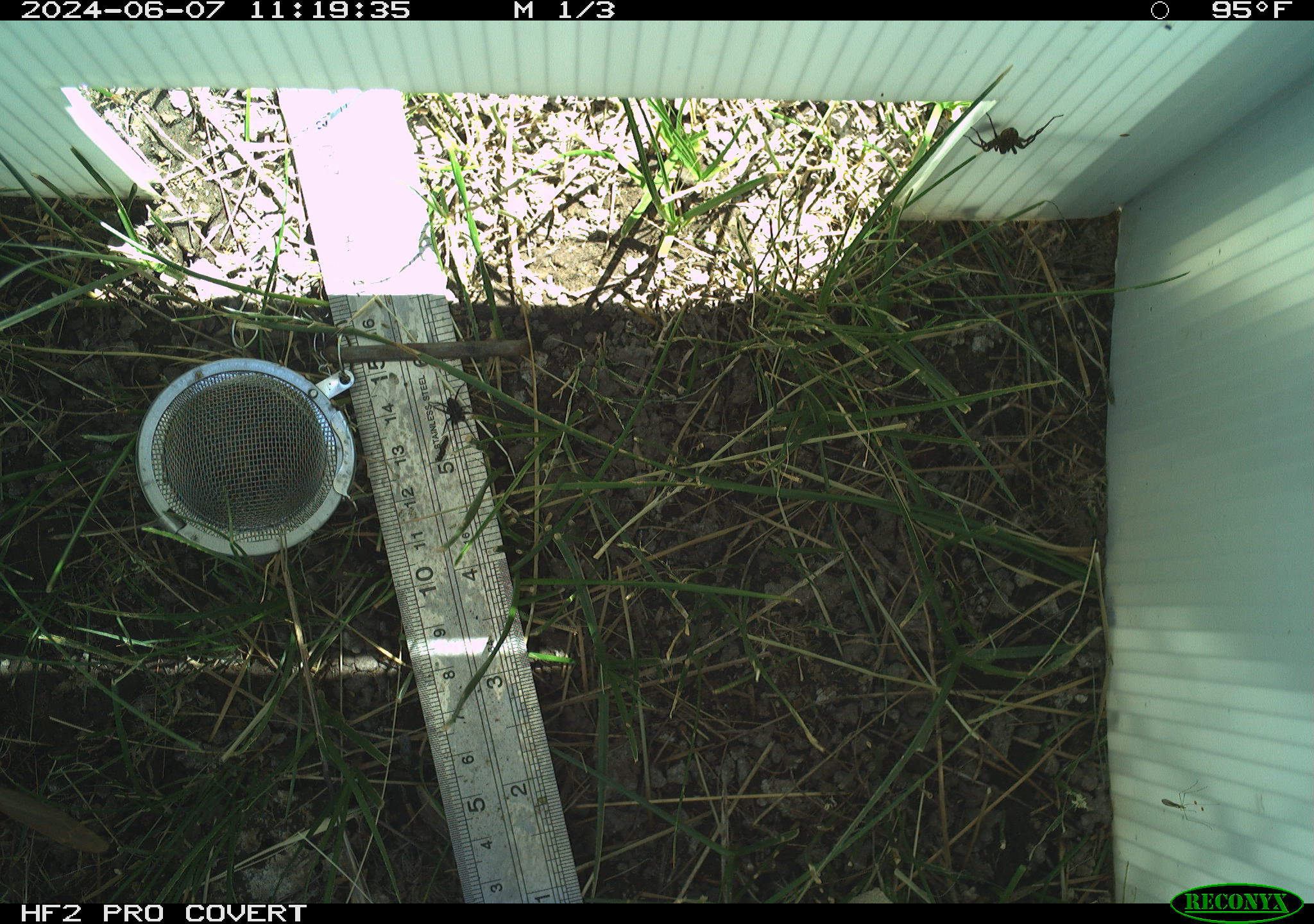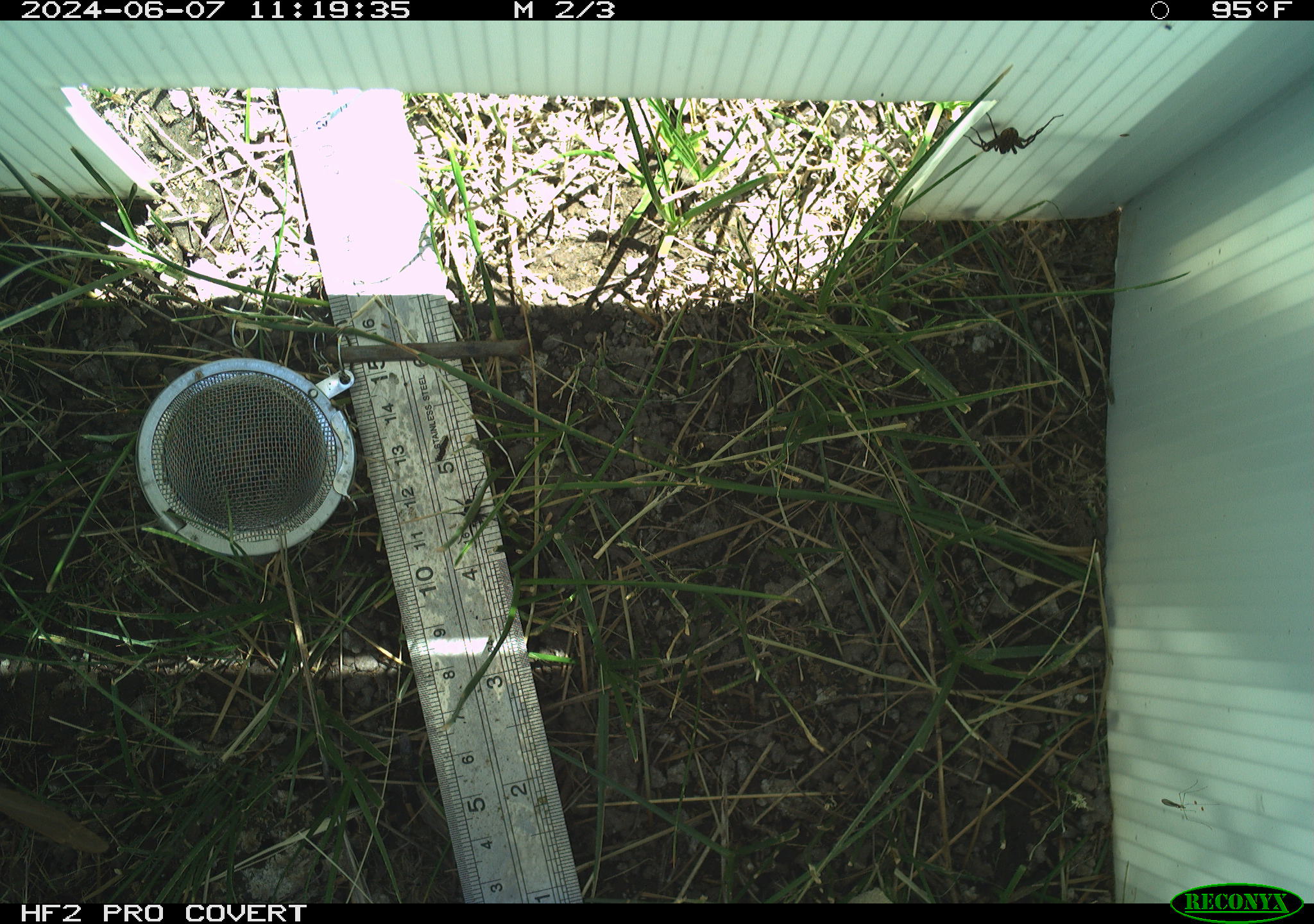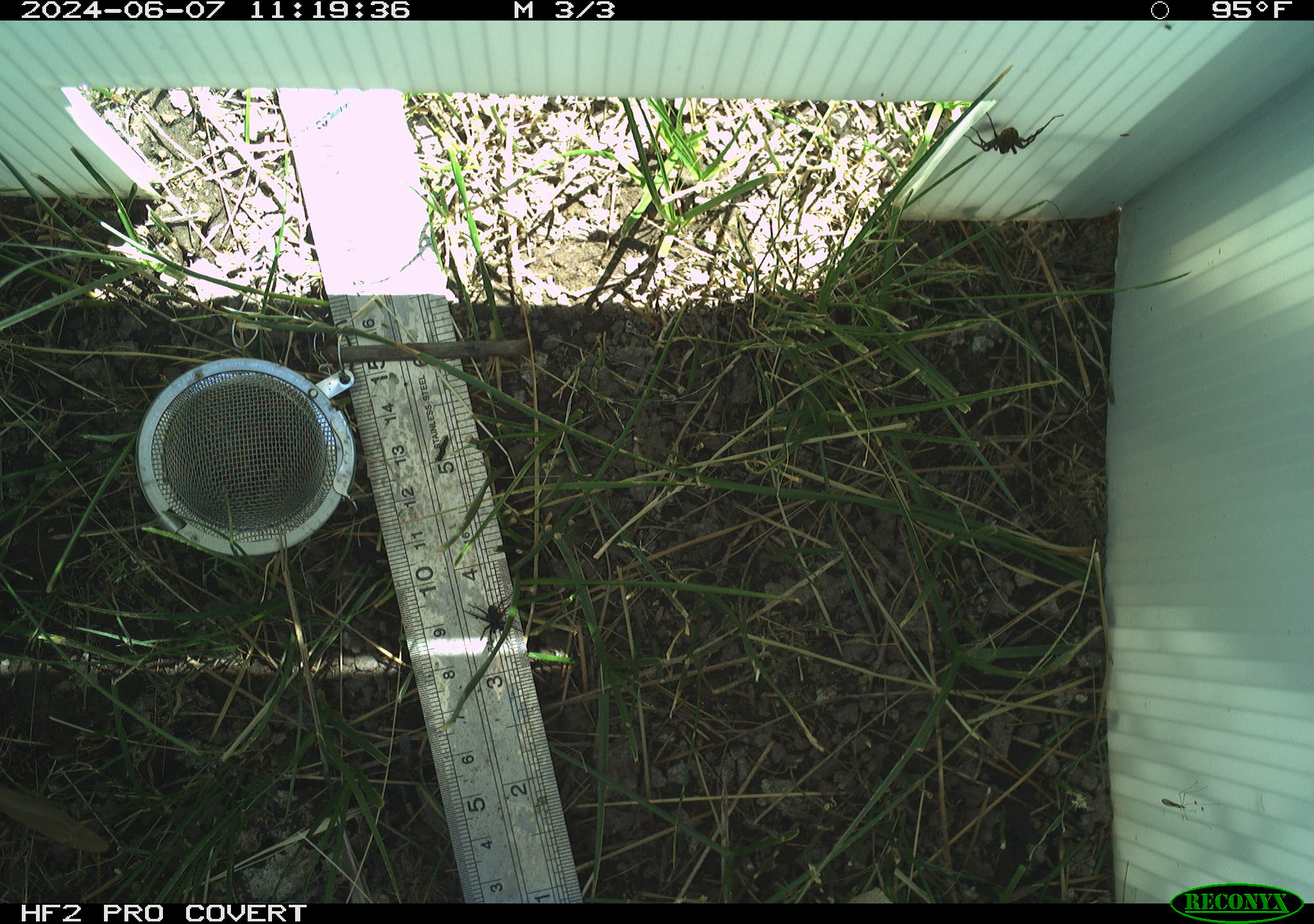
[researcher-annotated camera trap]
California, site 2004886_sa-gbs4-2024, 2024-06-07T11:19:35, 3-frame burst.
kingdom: Animalia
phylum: Arthropoda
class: Arachnida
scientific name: Arachnida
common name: arachnids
Arachnids (Arachnida).